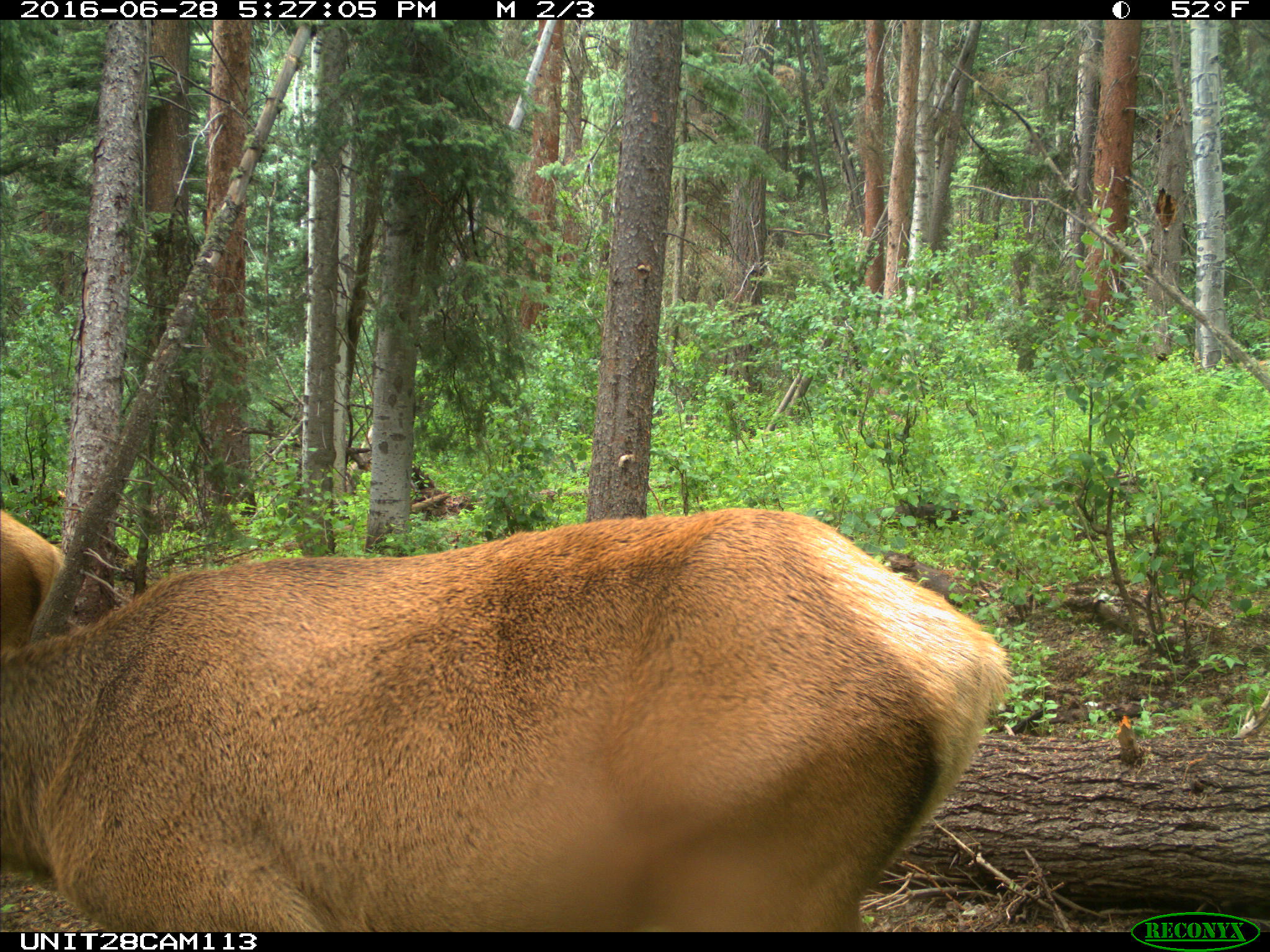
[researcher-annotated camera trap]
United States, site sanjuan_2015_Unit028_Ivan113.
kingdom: Animalia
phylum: Chordata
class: Mammalia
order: Artiodactyla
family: Cervidae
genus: Cervus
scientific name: Cervus elaphus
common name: red deer